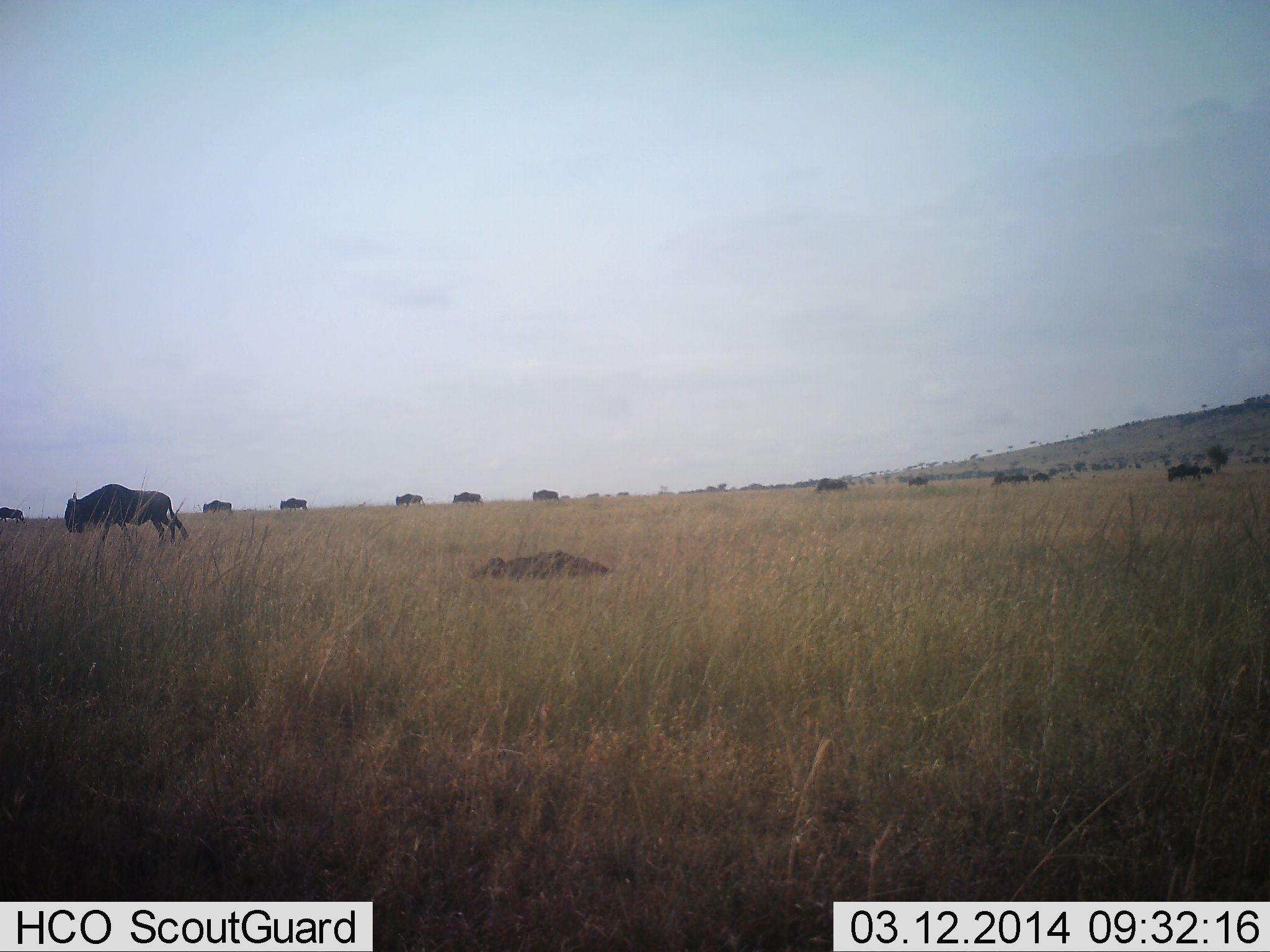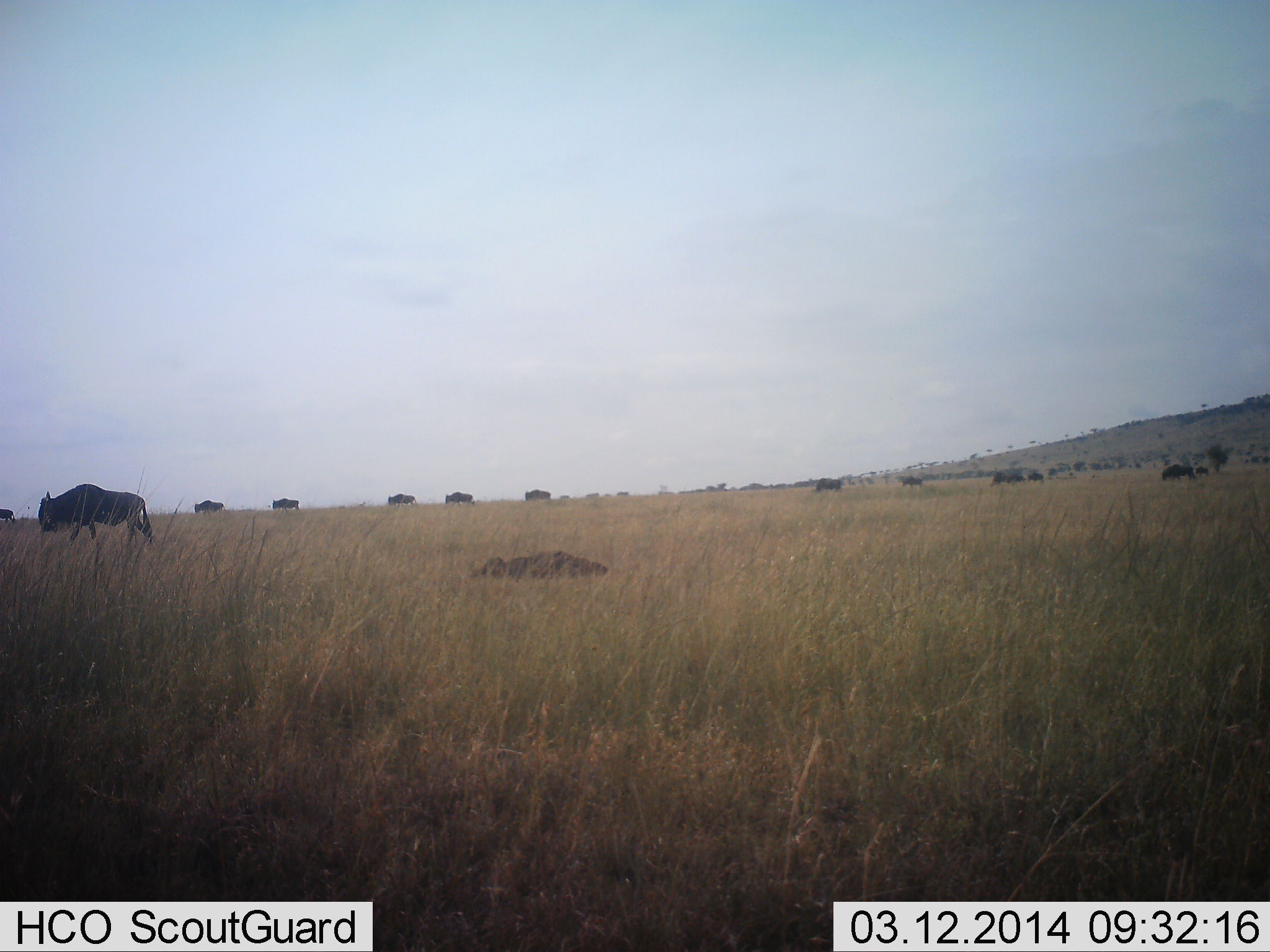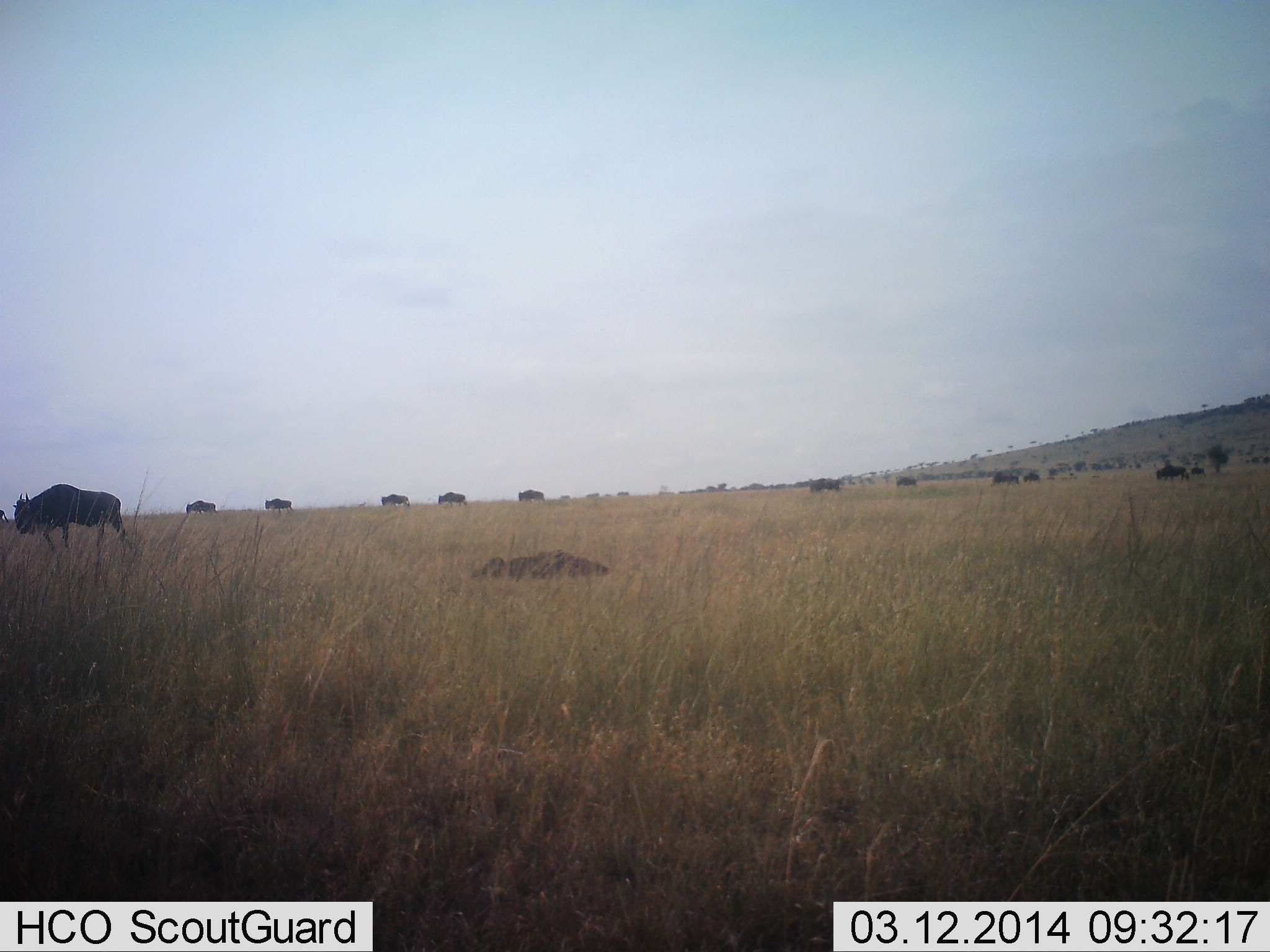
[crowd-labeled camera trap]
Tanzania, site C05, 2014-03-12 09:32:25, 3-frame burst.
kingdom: Animalia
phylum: Chordata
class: Mammalia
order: Artiodactyla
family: Bovidae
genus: Connochaetes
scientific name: Connochaetes taurinus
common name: blue wildebeest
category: wildebeest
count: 11-50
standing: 10%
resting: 10%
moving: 90%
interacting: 0%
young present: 0%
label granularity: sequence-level